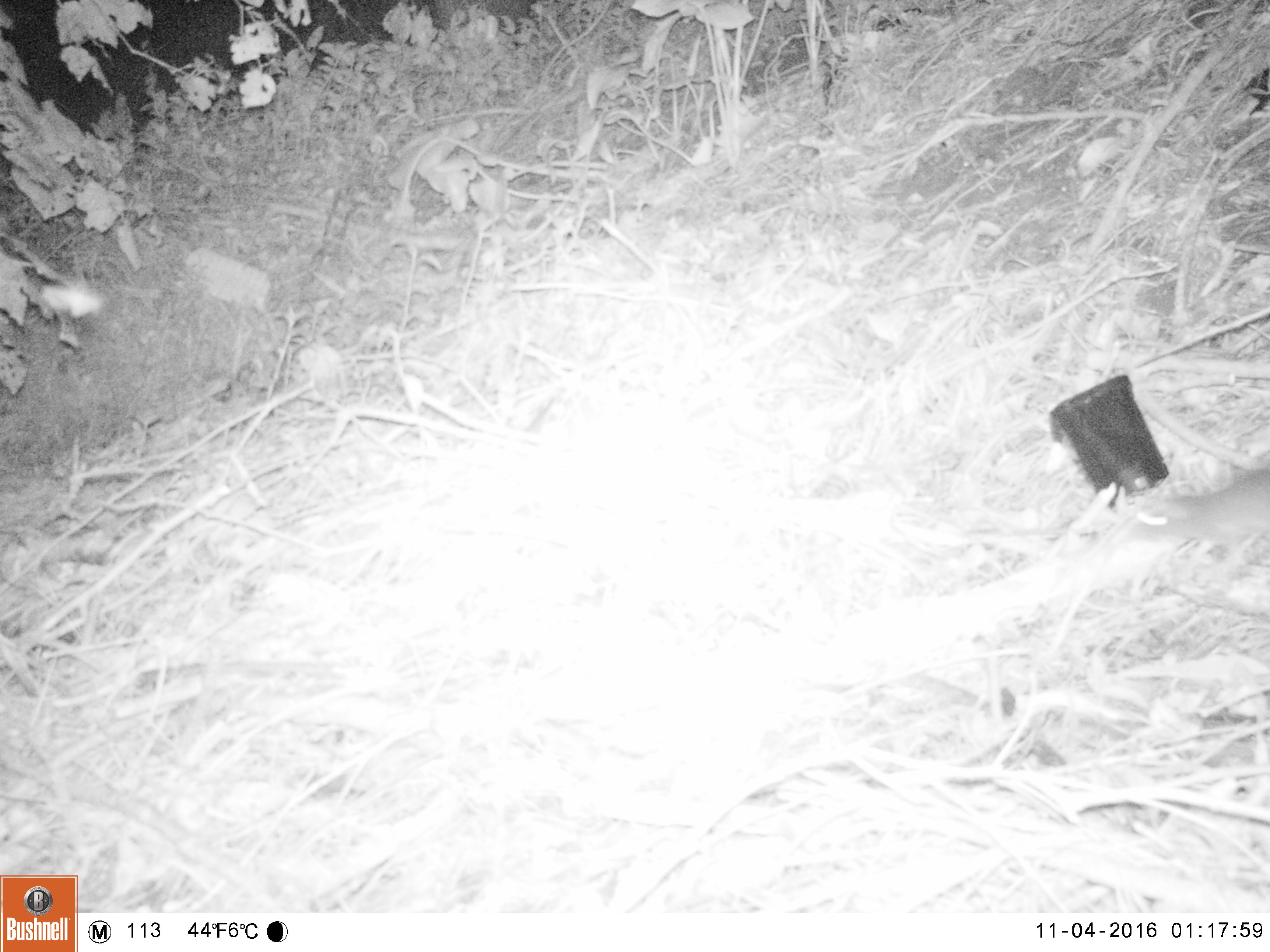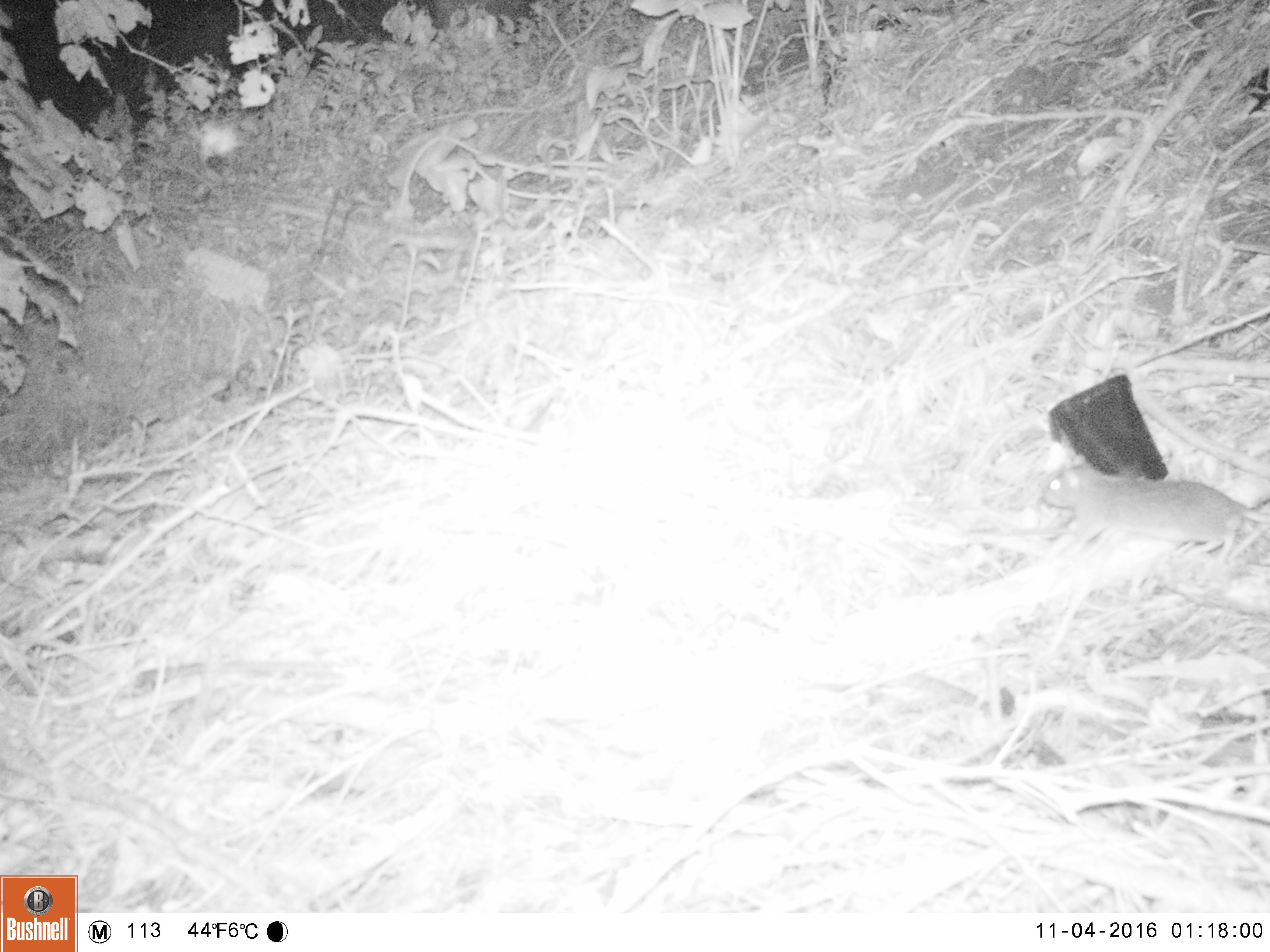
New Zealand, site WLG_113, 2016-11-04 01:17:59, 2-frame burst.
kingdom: Animalia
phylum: Chordata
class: Mammalia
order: Rodentia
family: Muridae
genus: Rattus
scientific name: Rattus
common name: rat